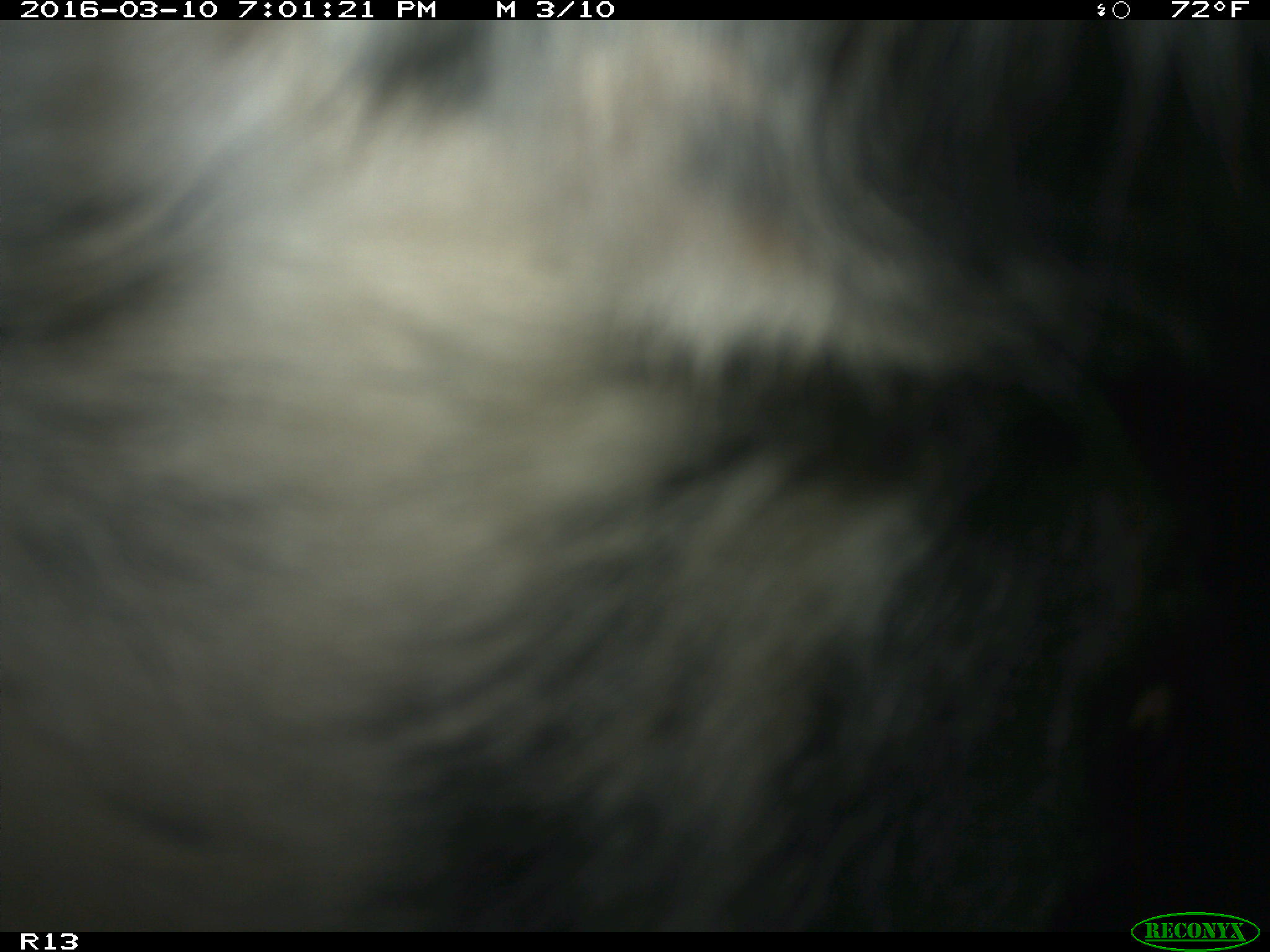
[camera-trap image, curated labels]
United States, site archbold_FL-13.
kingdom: Animalia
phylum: Chordata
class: Mammalia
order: Artiodactyla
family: Bovidae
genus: Bos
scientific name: Bos taurus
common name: domestic cow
Bos taurus (domestic cow).